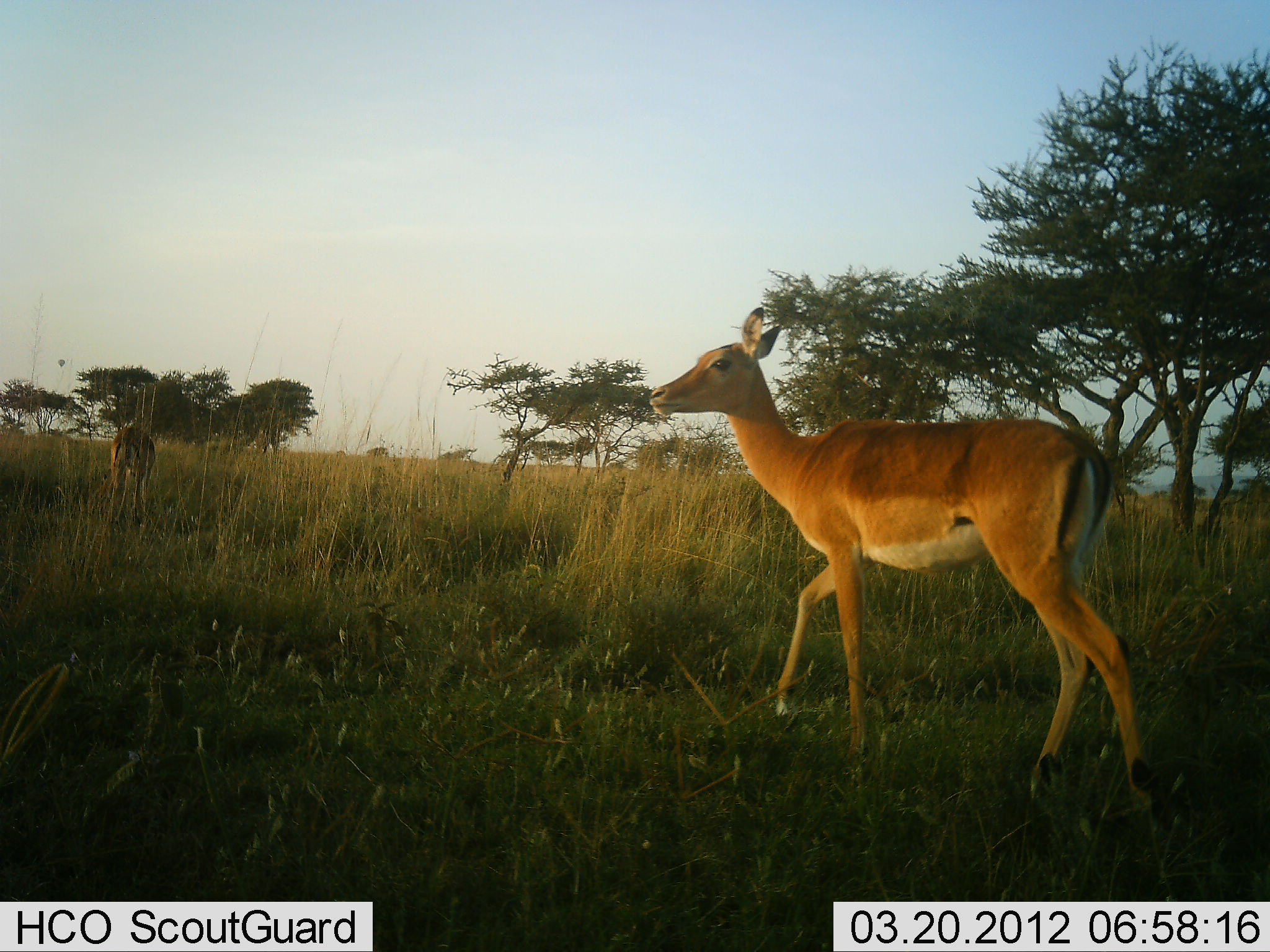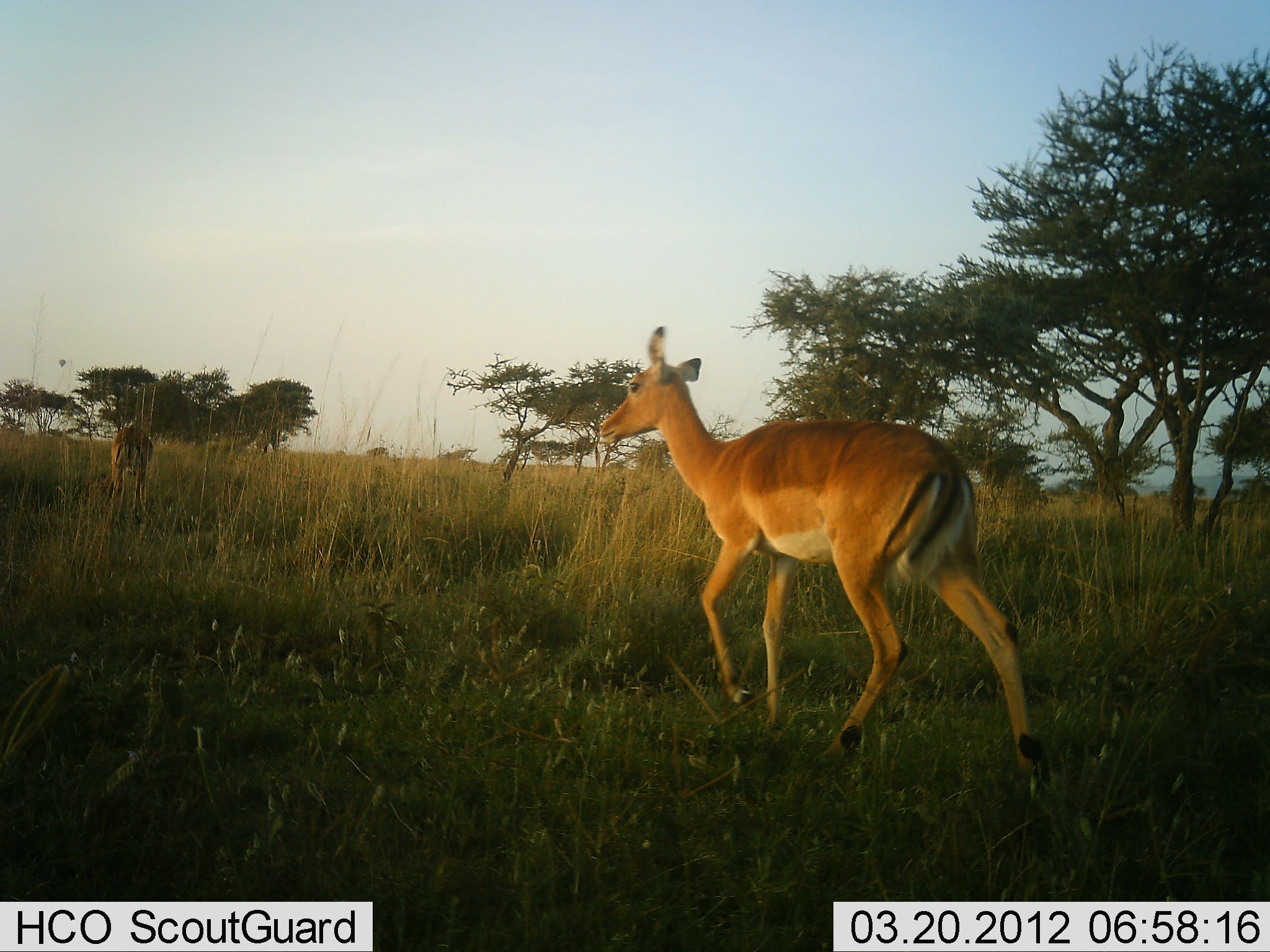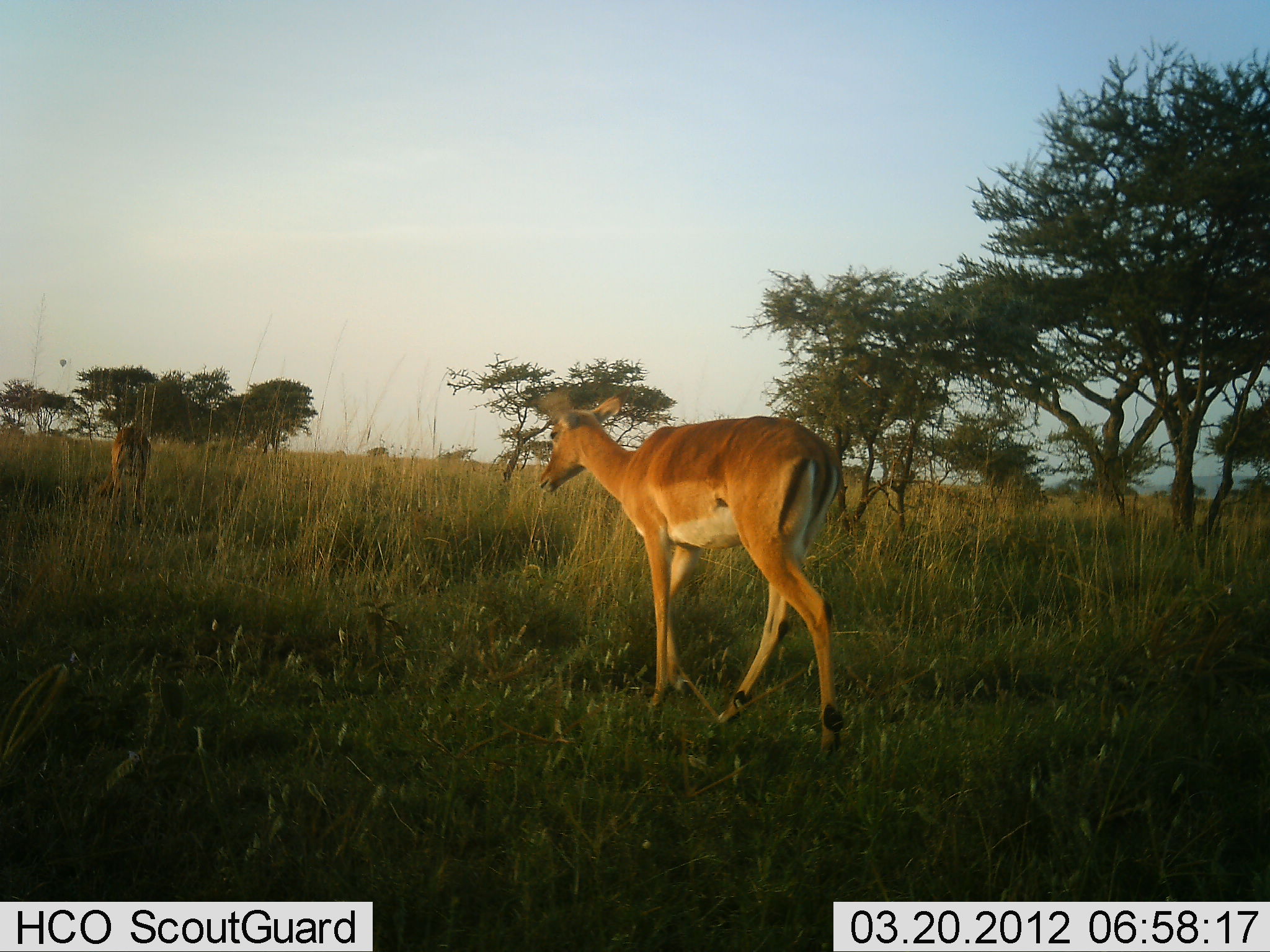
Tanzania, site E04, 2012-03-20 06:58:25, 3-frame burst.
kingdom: Animalia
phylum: Chordata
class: Mammalia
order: Artiodactyla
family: Bovidae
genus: Aepyceros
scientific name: Aepyceros melampus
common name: impala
Impala (Aepyceros melampus), count 2. Behavior (volunteer vote fractions): standing 27%, resting 0%, moving 100%, interacting 0%. Young present (vote fraction): 0%. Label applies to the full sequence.